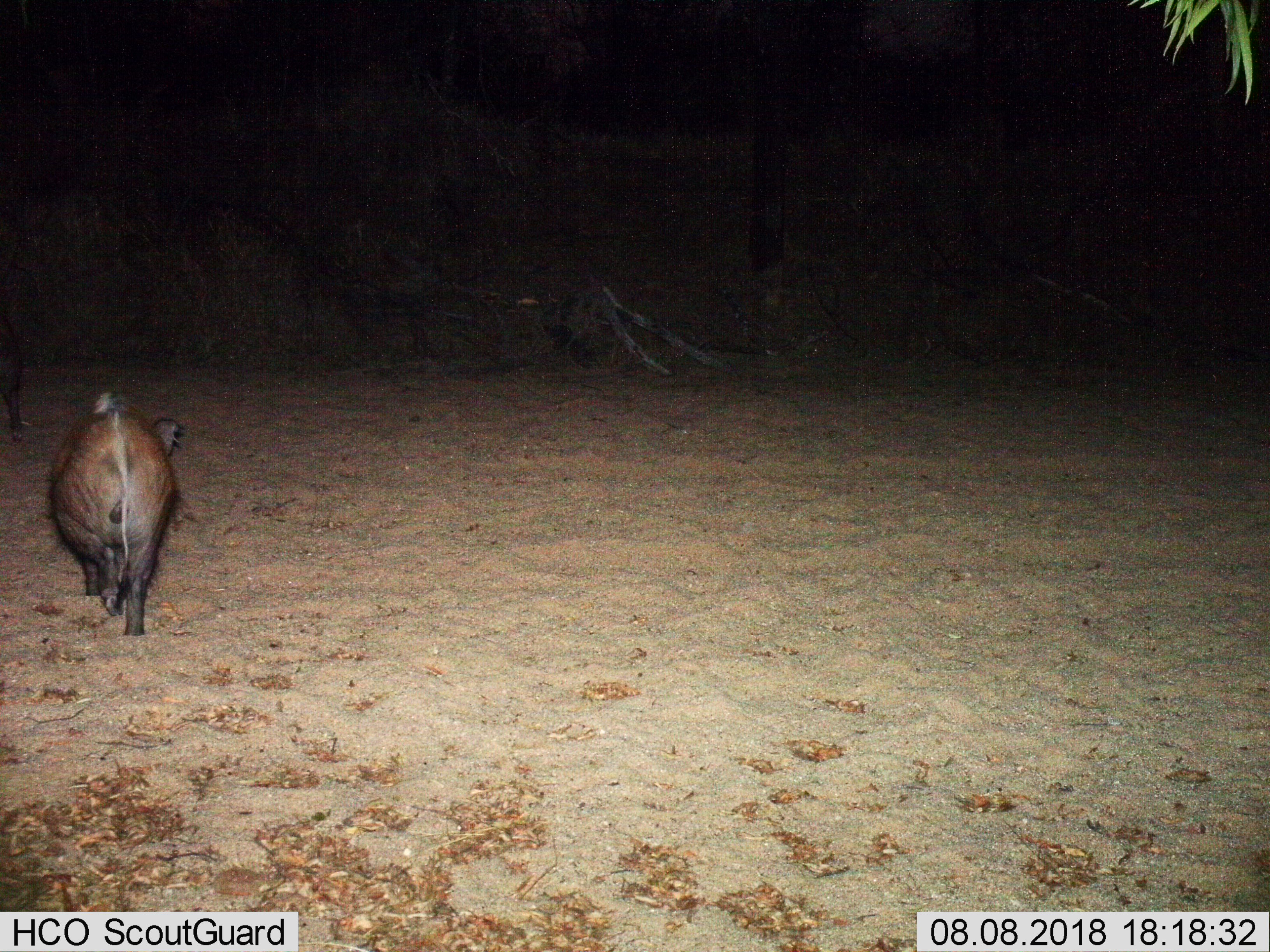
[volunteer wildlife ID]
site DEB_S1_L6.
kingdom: Animalia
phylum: Chordata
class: Mammalia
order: Artiodactyla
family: Suidae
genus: Potamochoerus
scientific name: Potamochoerus larvatus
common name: bushpig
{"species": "bushpig (Potamochoerus larvatus)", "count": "2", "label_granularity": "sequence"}